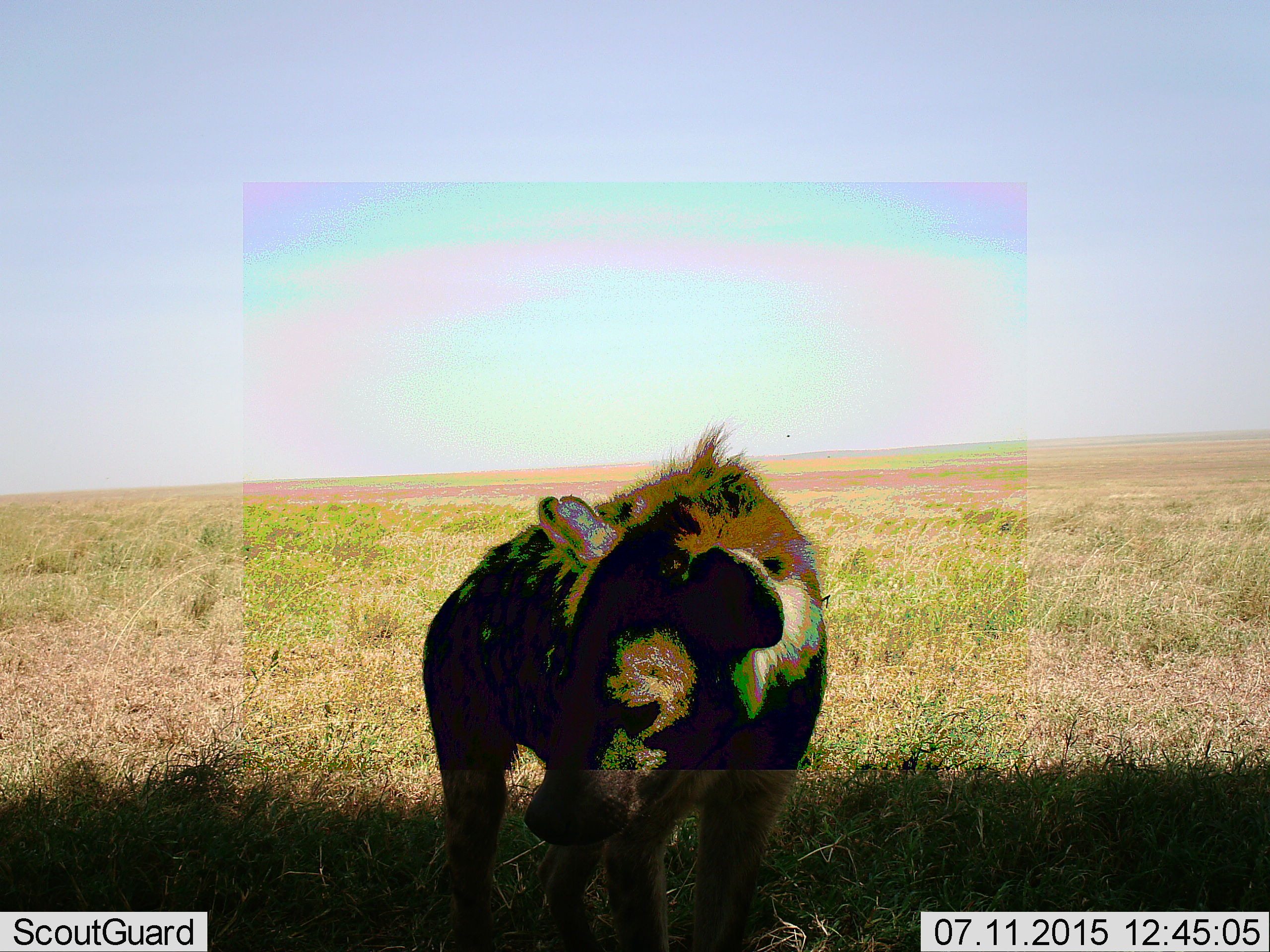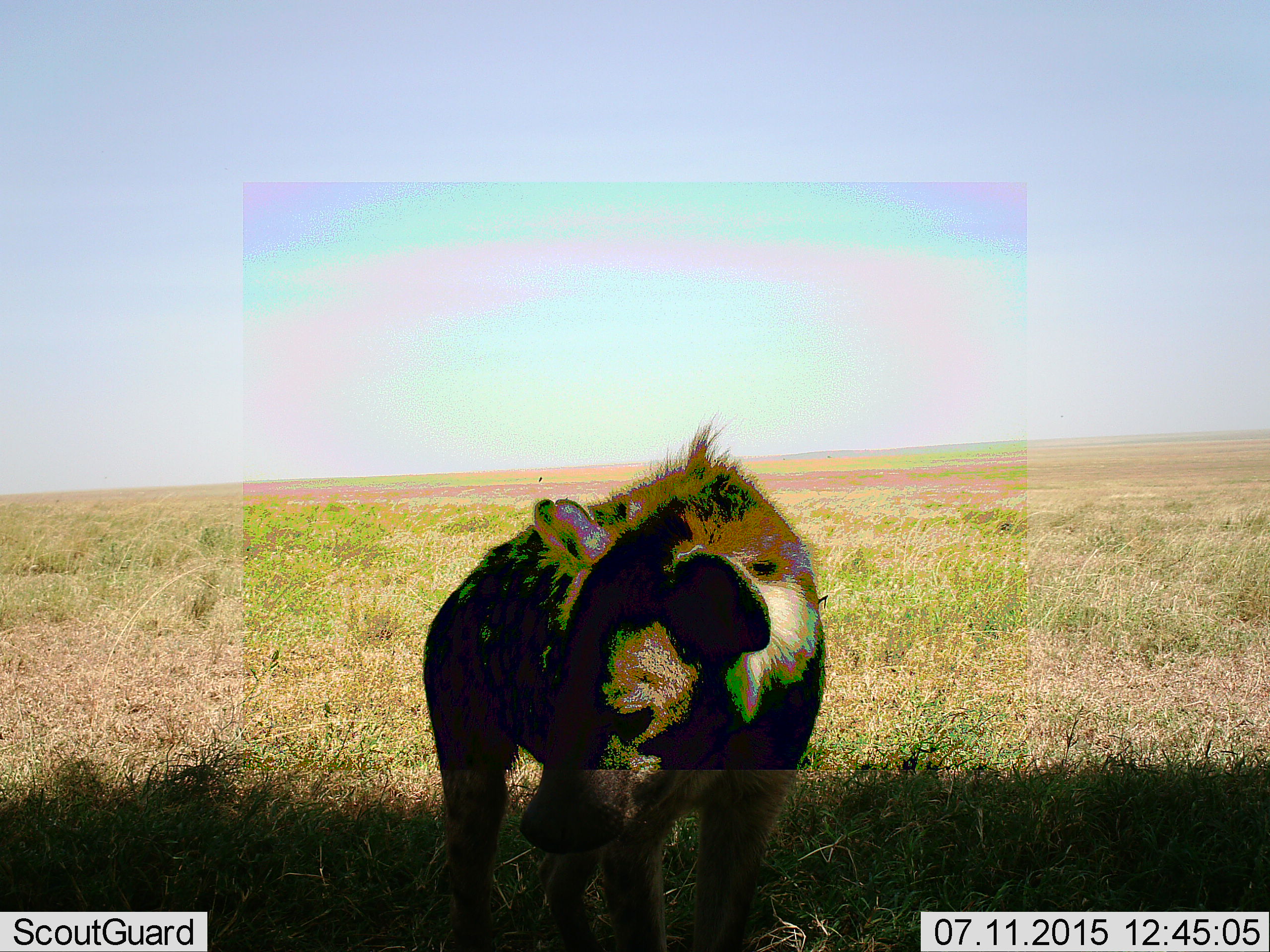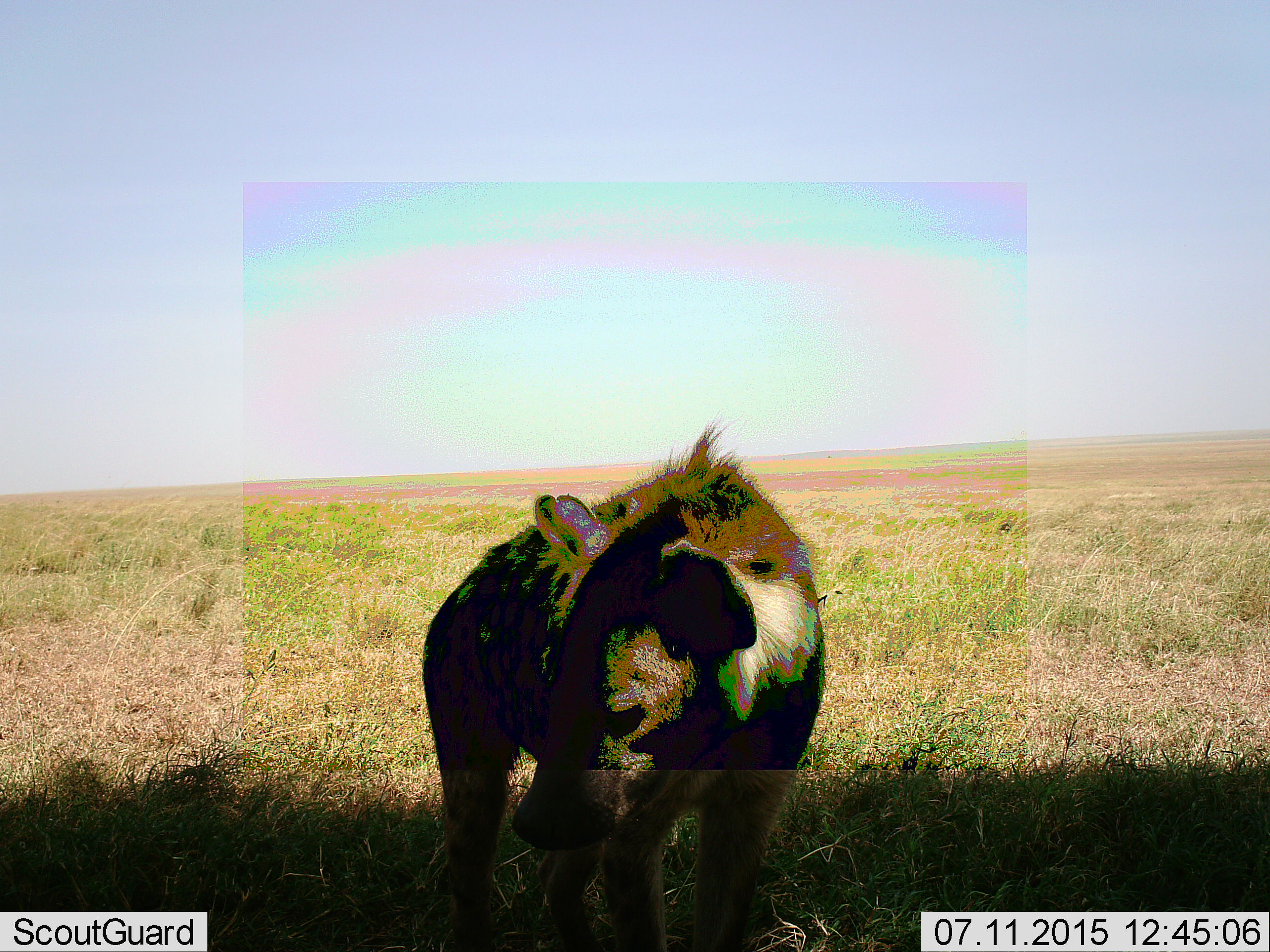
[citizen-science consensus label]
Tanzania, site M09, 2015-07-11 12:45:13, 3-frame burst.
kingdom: Animalia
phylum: Chordata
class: Mammalia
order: Carnivora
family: Hyaenidae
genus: Crocuta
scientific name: Crocuta crocuta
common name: spotted hyena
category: hyenaspotted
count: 1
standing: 88%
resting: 12%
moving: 0%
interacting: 0%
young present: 0%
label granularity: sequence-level